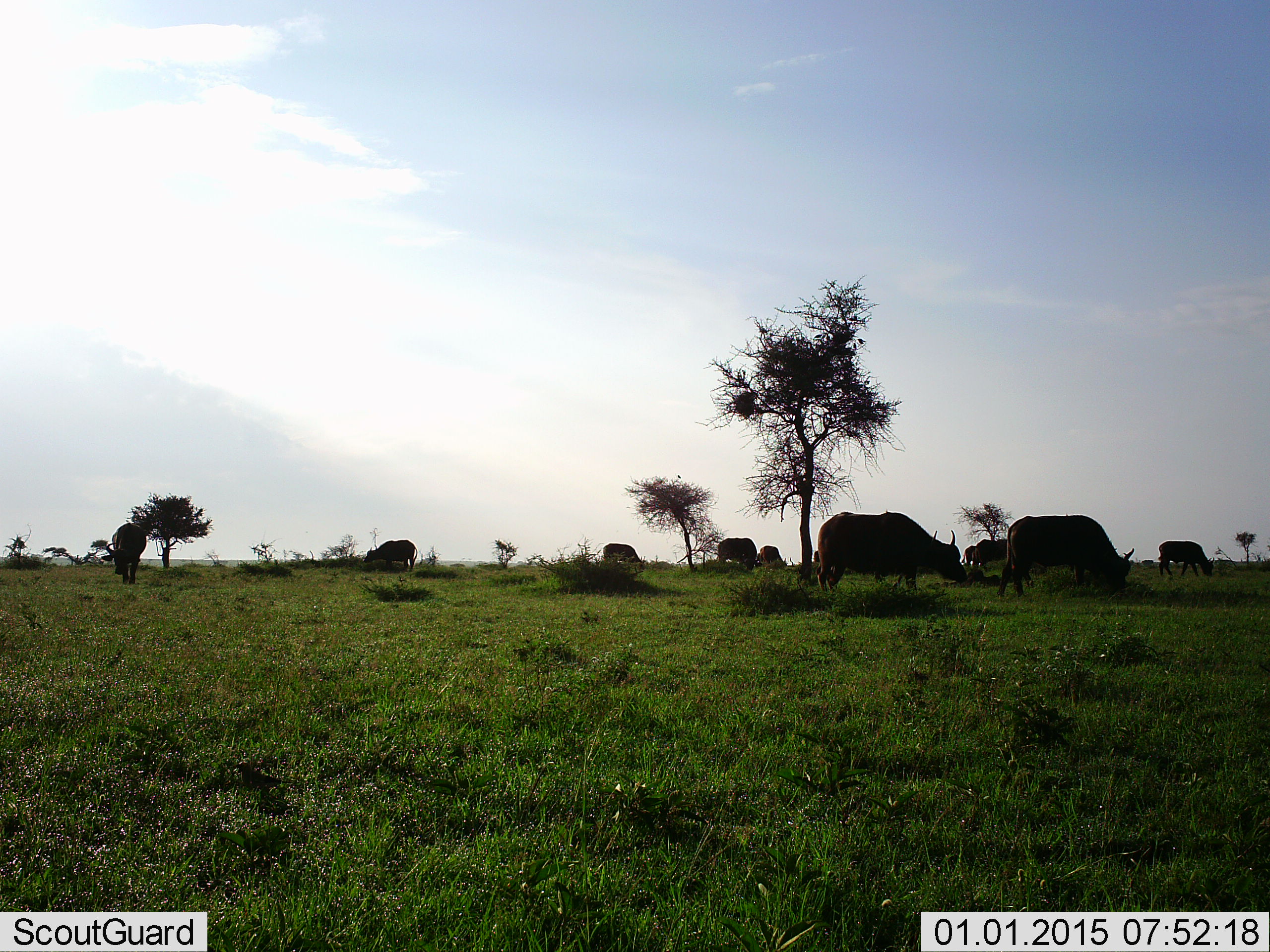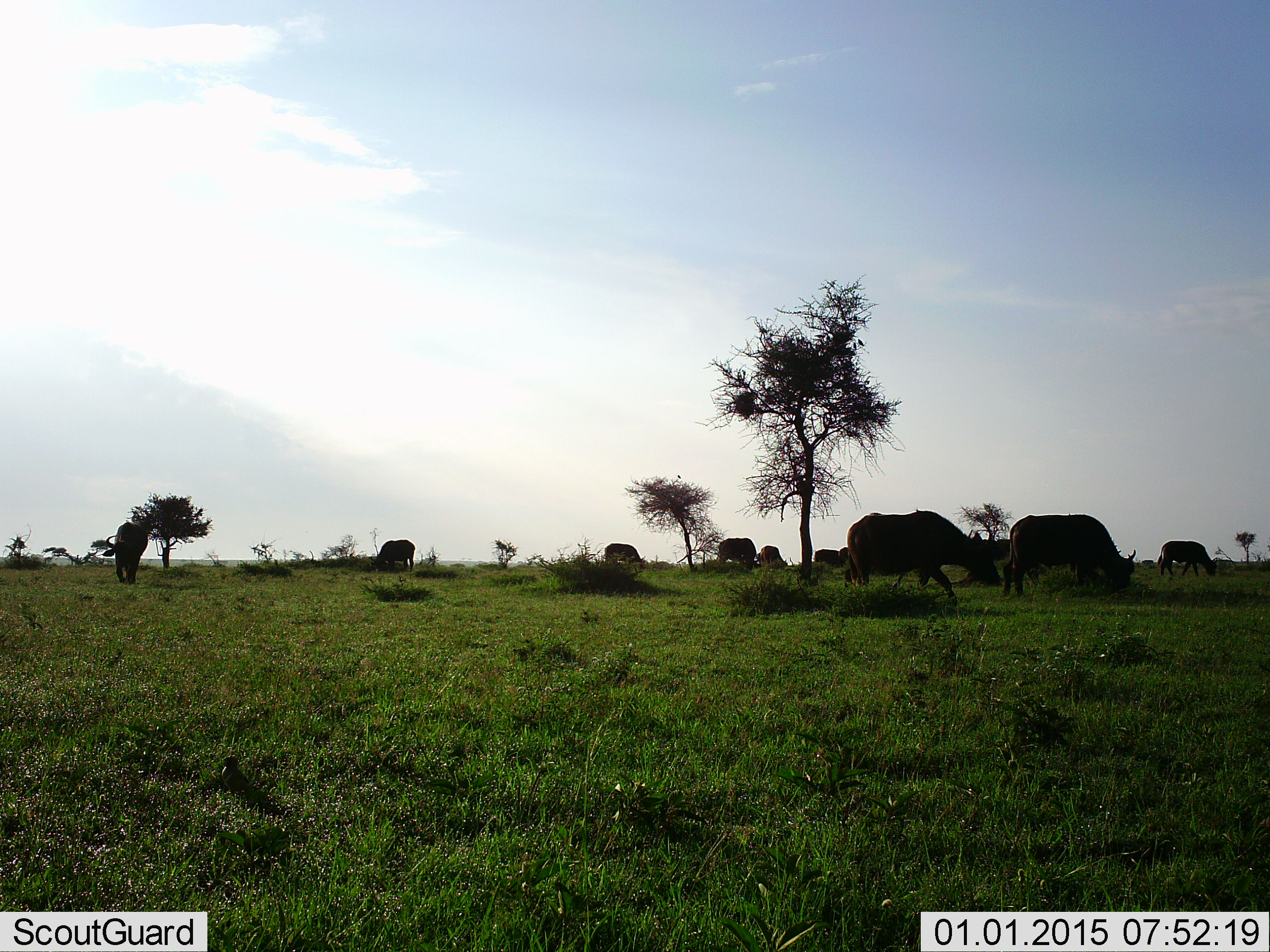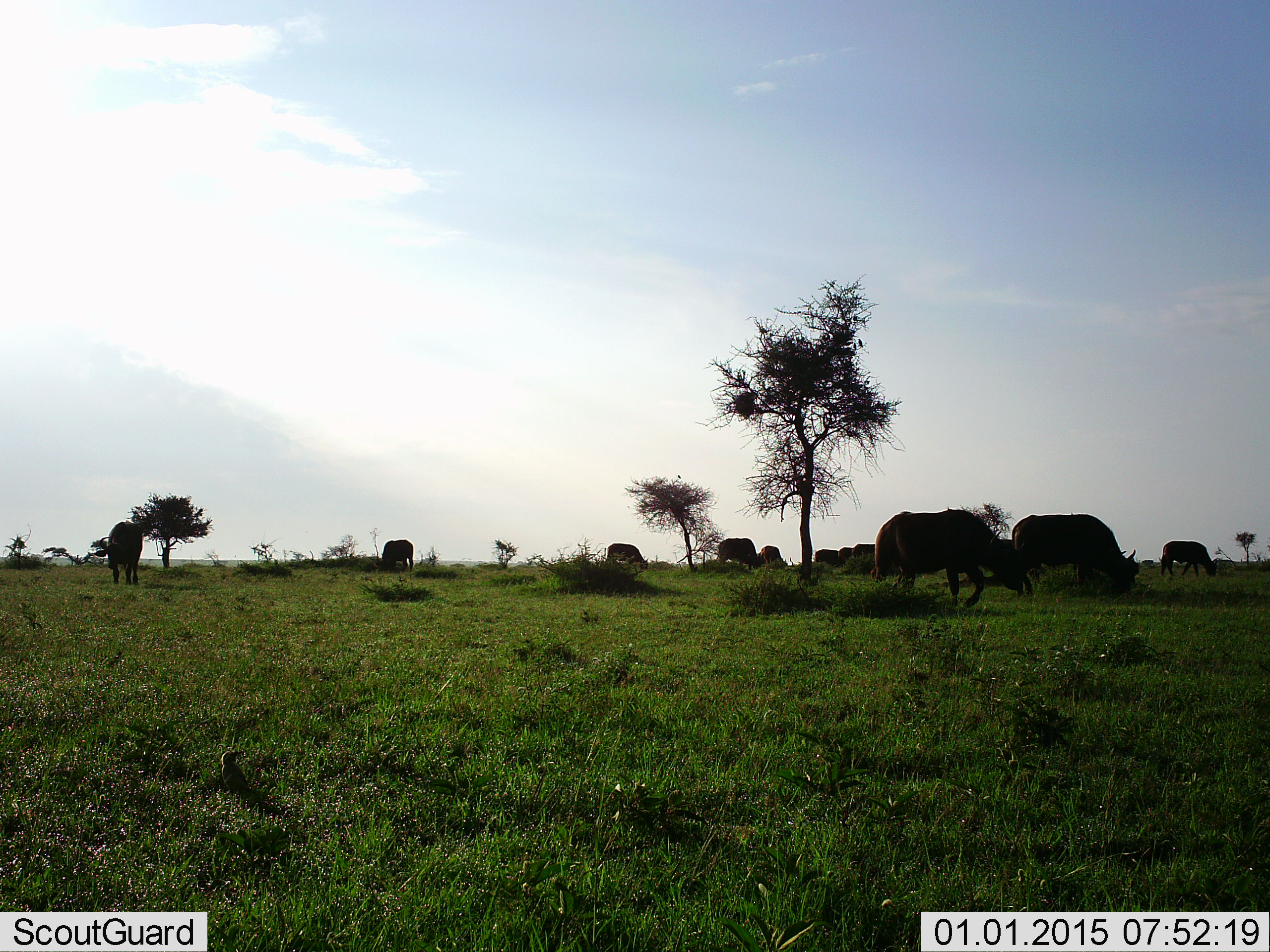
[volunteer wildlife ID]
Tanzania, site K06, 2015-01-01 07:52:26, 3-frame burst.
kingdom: Animalia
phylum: Chordata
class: Mammalia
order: Artiodactyla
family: Bovidae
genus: Syncerus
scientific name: Syncerus caffer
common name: cape buffalo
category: buffalo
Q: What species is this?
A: Buffalo (cape buffalo) (Syncerus caffer).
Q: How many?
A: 10.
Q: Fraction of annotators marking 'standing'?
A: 31%.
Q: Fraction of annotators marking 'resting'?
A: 0%.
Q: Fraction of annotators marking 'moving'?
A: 69%.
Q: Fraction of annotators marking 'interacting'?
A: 0%.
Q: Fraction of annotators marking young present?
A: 0%.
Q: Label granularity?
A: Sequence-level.